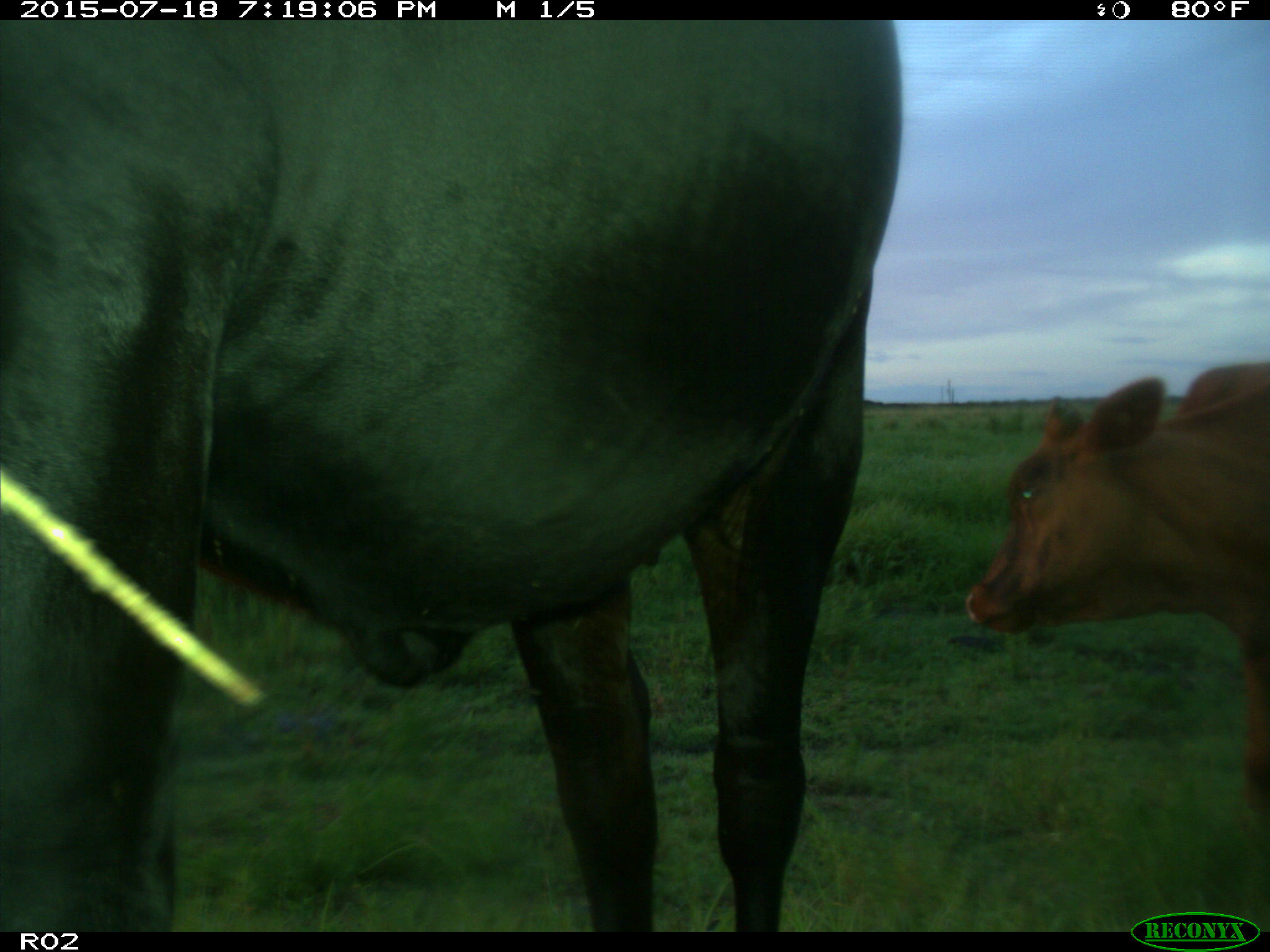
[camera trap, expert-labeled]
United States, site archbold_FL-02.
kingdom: Animalia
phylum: Chordata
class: Mammalia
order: Artiodactyla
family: Bovidae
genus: Bos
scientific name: Bos taurus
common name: domestic cow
Bos taurus (domestic cow).